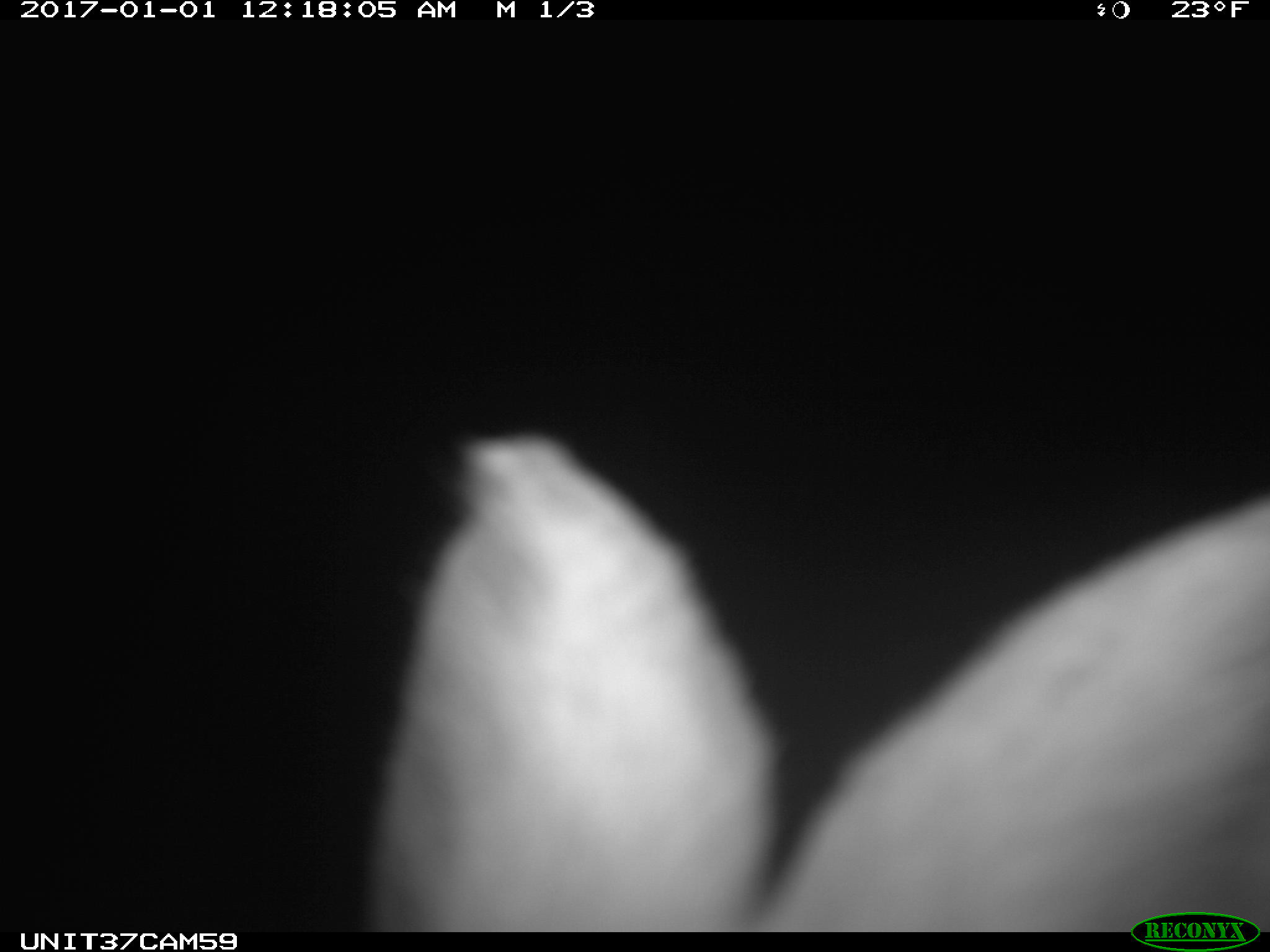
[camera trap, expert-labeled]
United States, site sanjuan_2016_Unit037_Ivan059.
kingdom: Animalia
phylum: Chordata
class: Mammalia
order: Lagomorpha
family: Leporidae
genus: Lepus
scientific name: Lepus americanus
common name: snowshoe hare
Lepus americanus (snowshoe hare).